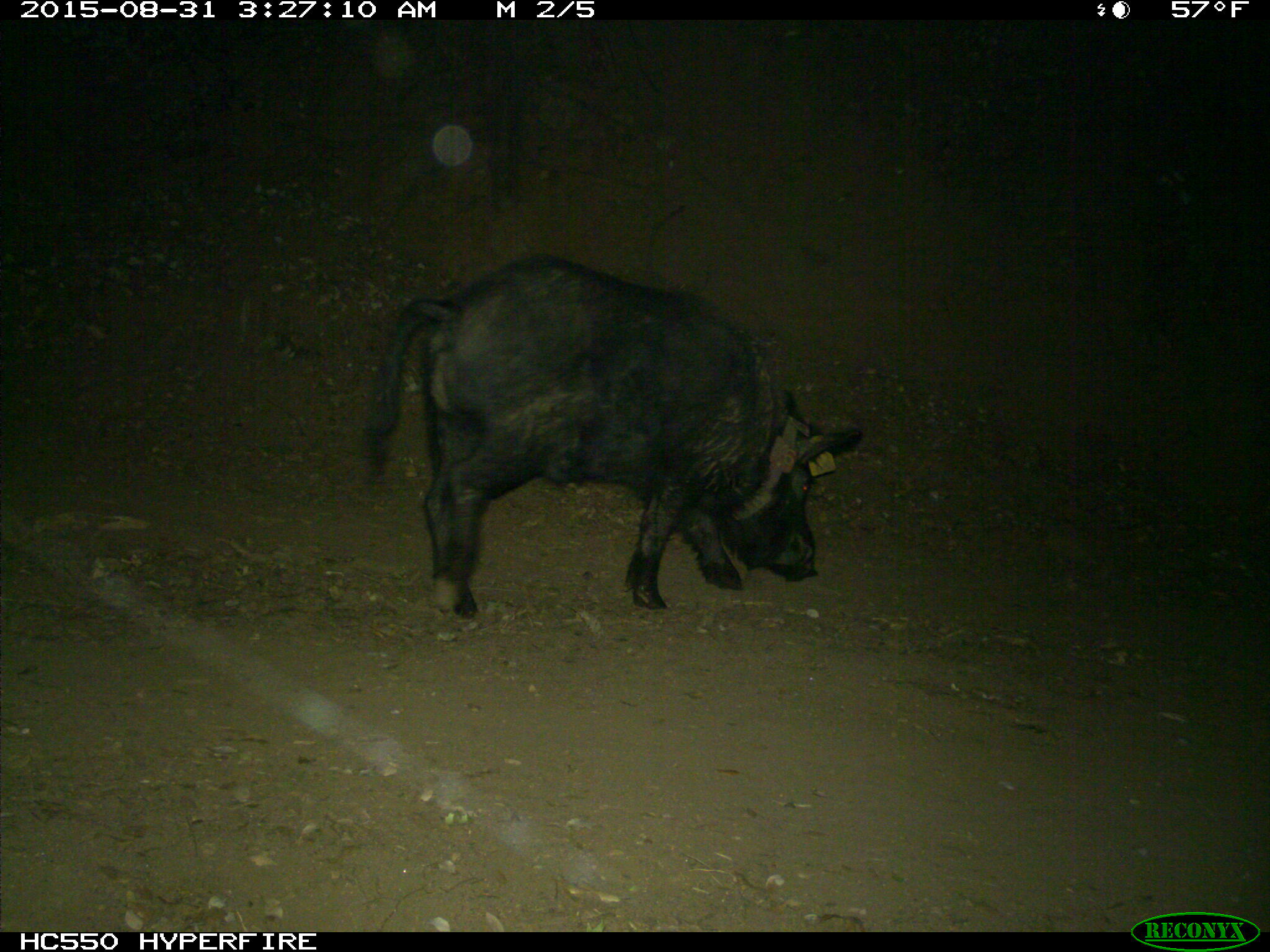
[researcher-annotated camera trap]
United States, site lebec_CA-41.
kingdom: Animalia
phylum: Chordata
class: Mammalia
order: Artiodactyla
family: Suidae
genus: Sus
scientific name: Sus scrofa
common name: wild boar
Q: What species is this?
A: Sus scrofa (wild boar).